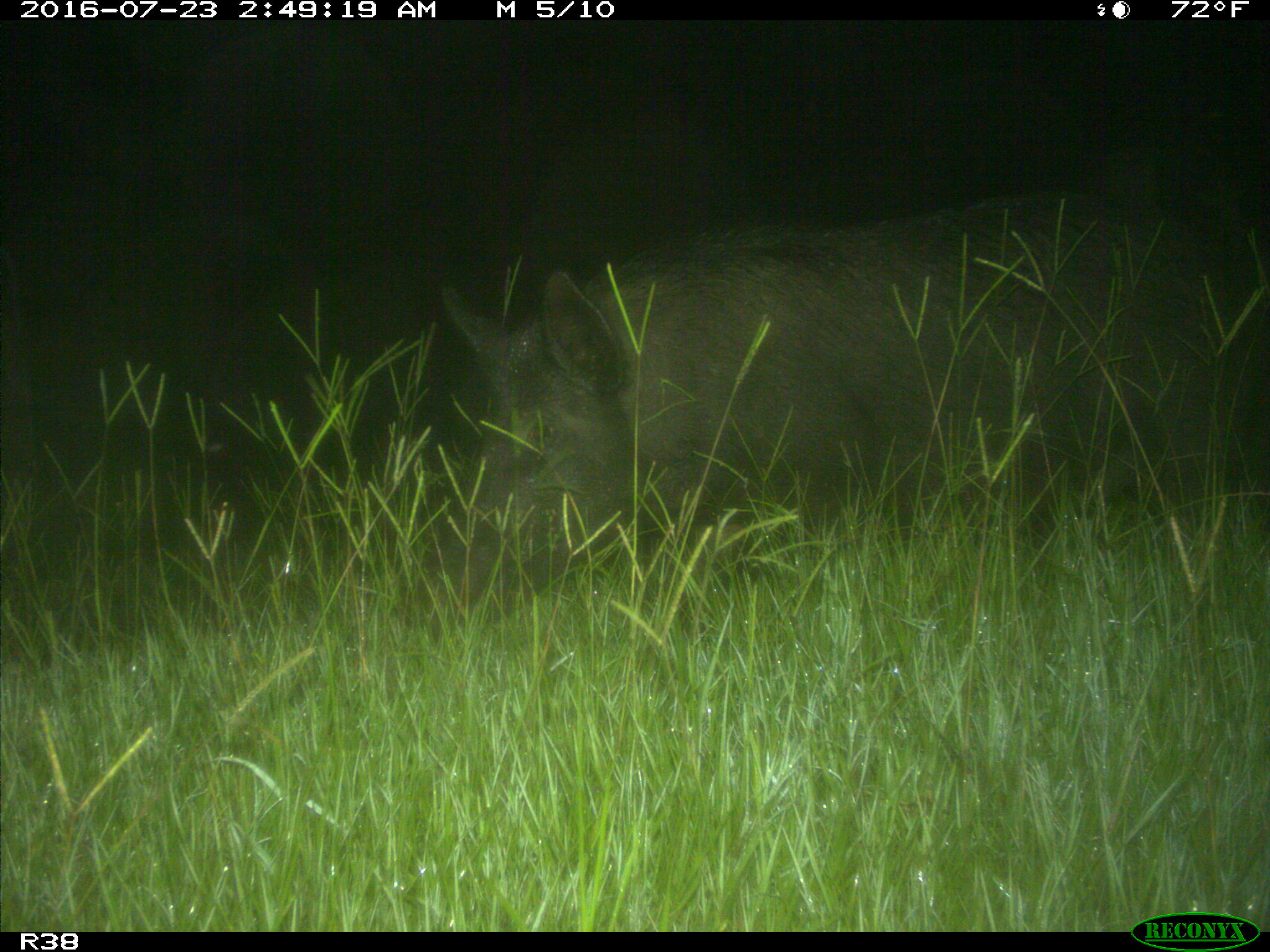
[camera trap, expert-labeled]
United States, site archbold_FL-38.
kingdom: Animalia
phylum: Chordata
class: Mammalia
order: Artiodactyla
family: Suidae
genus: Sus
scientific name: Sus scrofa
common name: wild boar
Sus scrofa (wild boar).